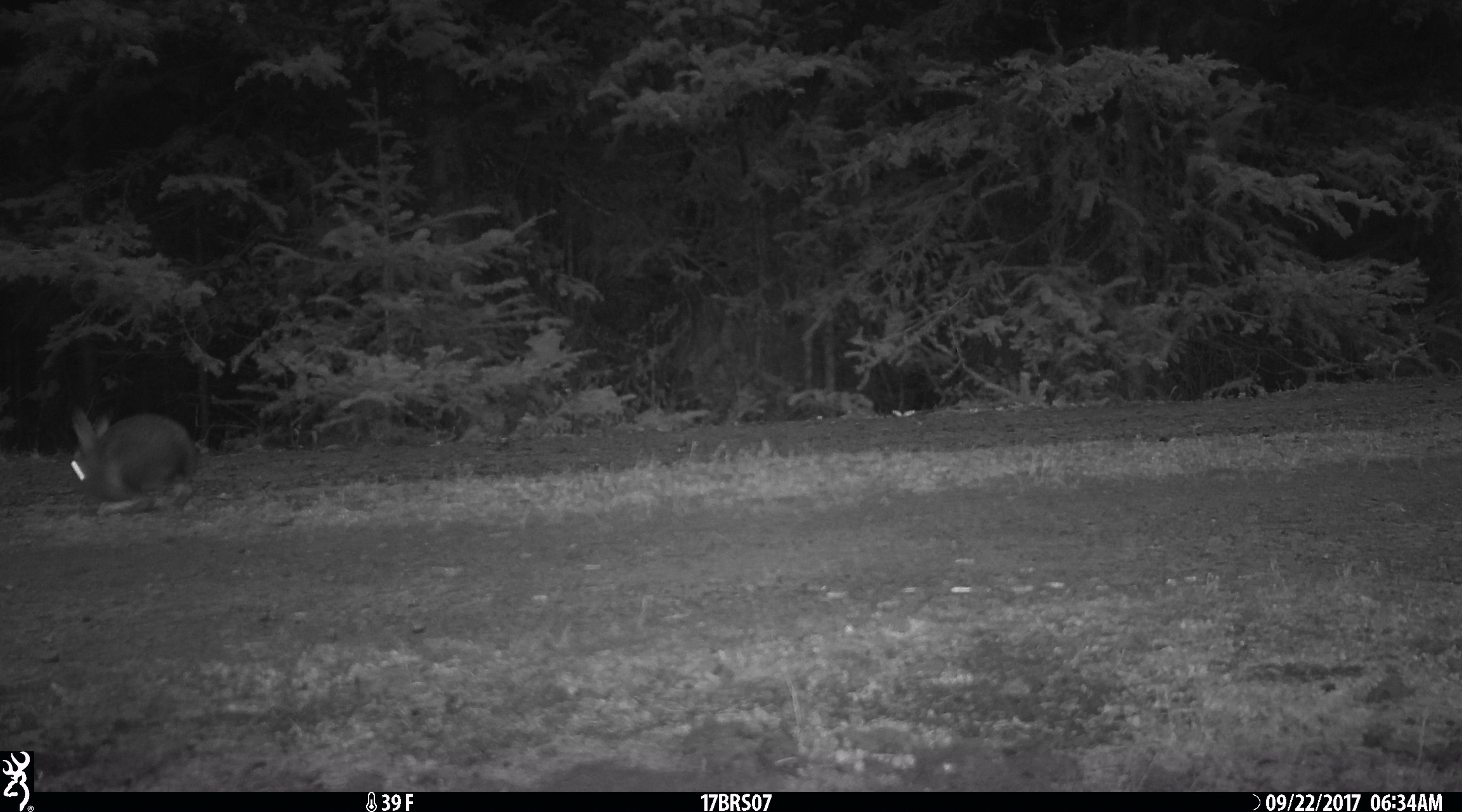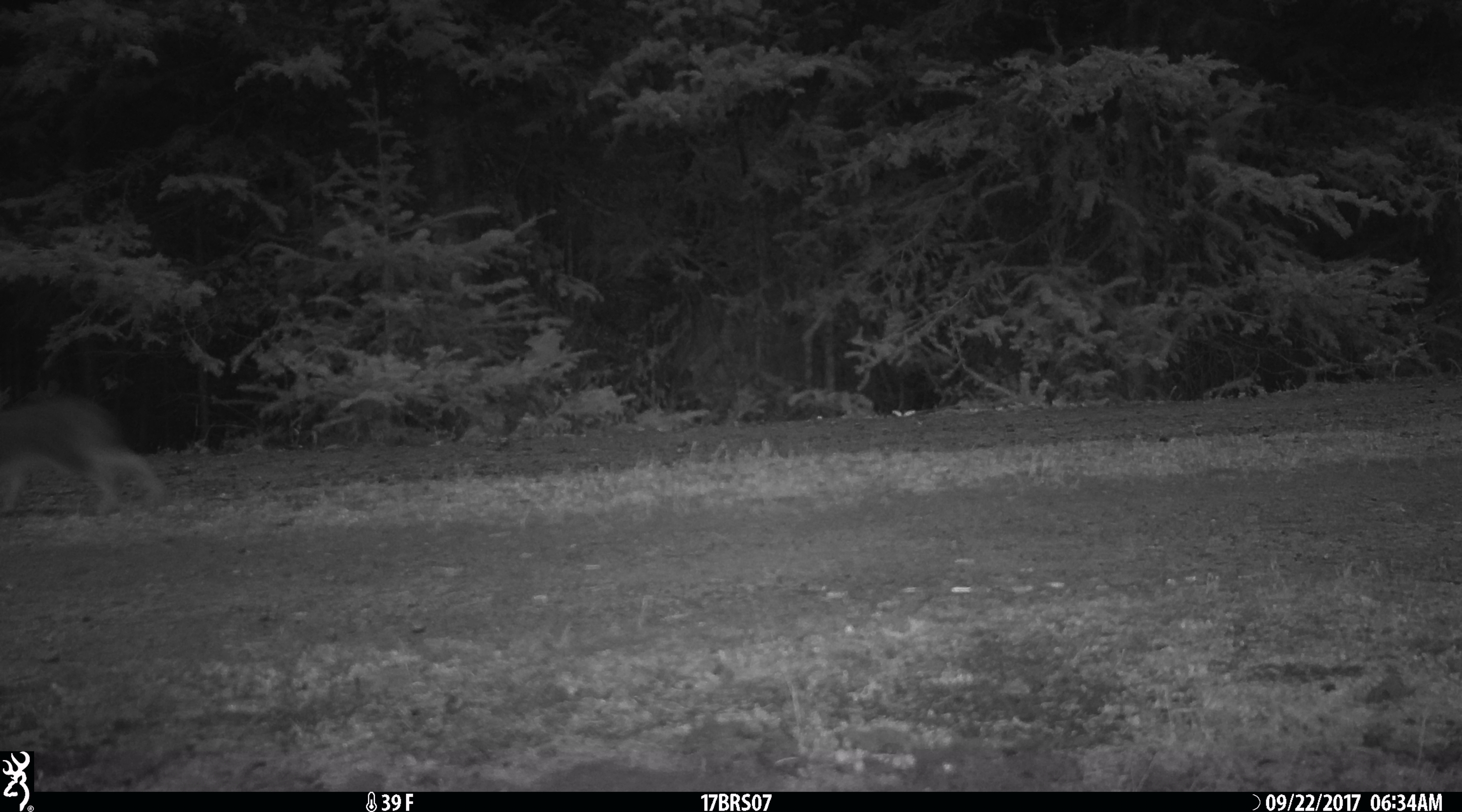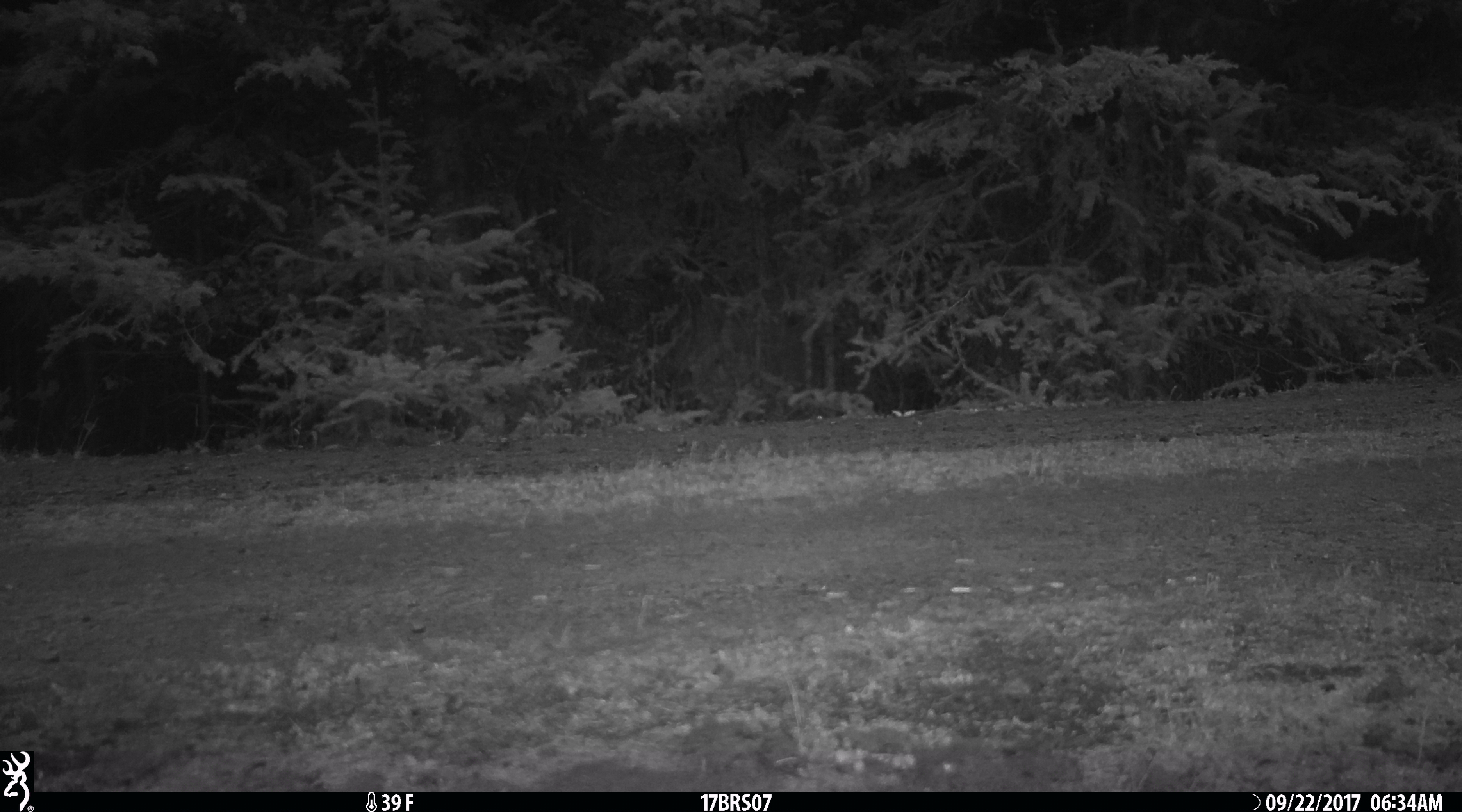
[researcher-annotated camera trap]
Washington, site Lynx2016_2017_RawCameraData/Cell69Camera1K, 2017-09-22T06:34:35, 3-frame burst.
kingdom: Animalia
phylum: Chordata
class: Mammalia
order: Lagomorpha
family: Leporidae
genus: Lepus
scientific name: Lepus americanus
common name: snowshoe hare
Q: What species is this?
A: Lepus americanus (snowshoe hare).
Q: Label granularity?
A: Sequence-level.